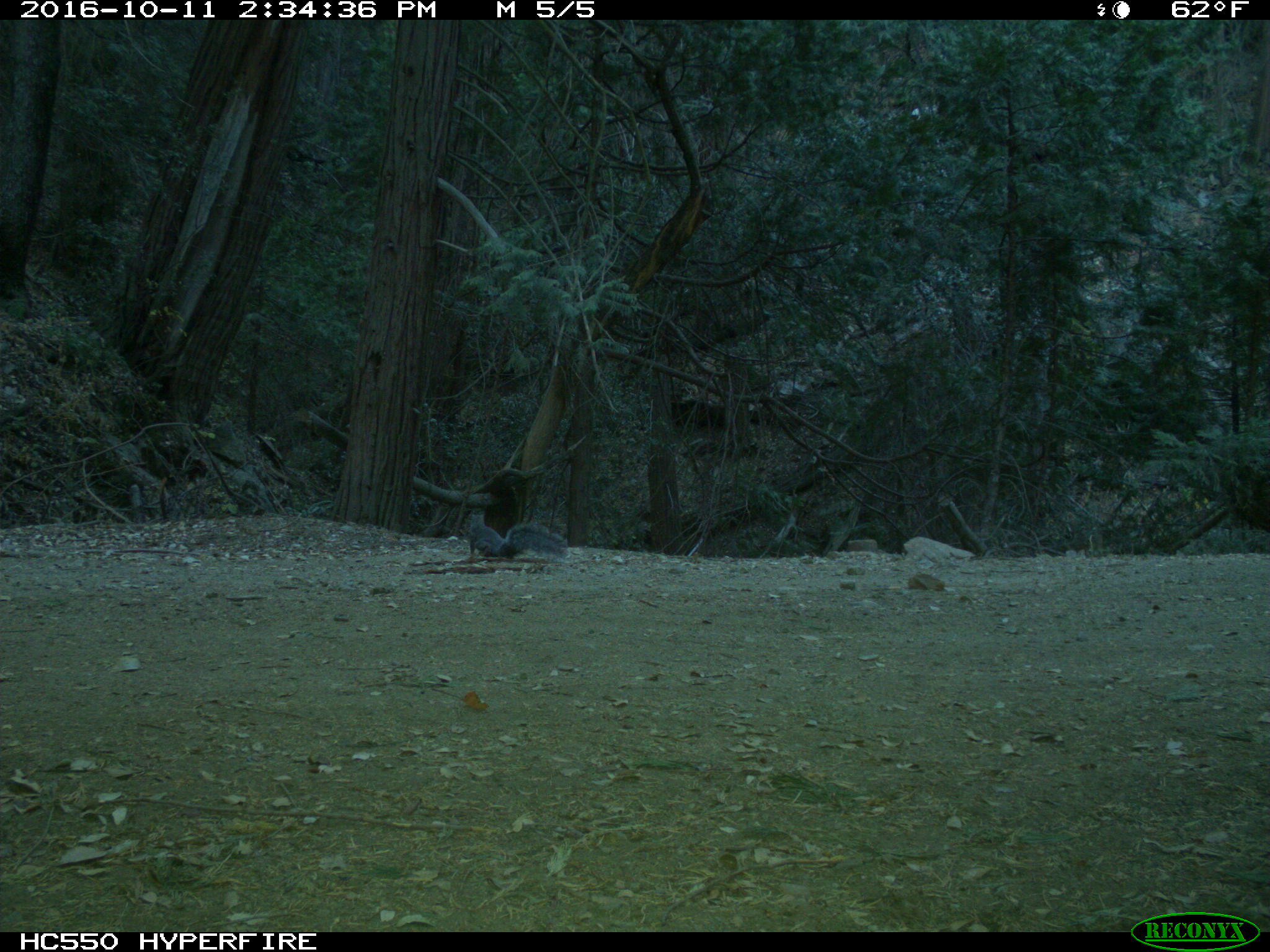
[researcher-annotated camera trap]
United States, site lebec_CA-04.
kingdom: Animalia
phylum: Chordata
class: Mammalia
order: Rodentia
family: Sciuridae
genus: Sciurus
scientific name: Sciurus carolinensis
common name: eastern gray squirrel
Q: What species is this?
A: Sciurus carolinensis (eastern gray squirrel).